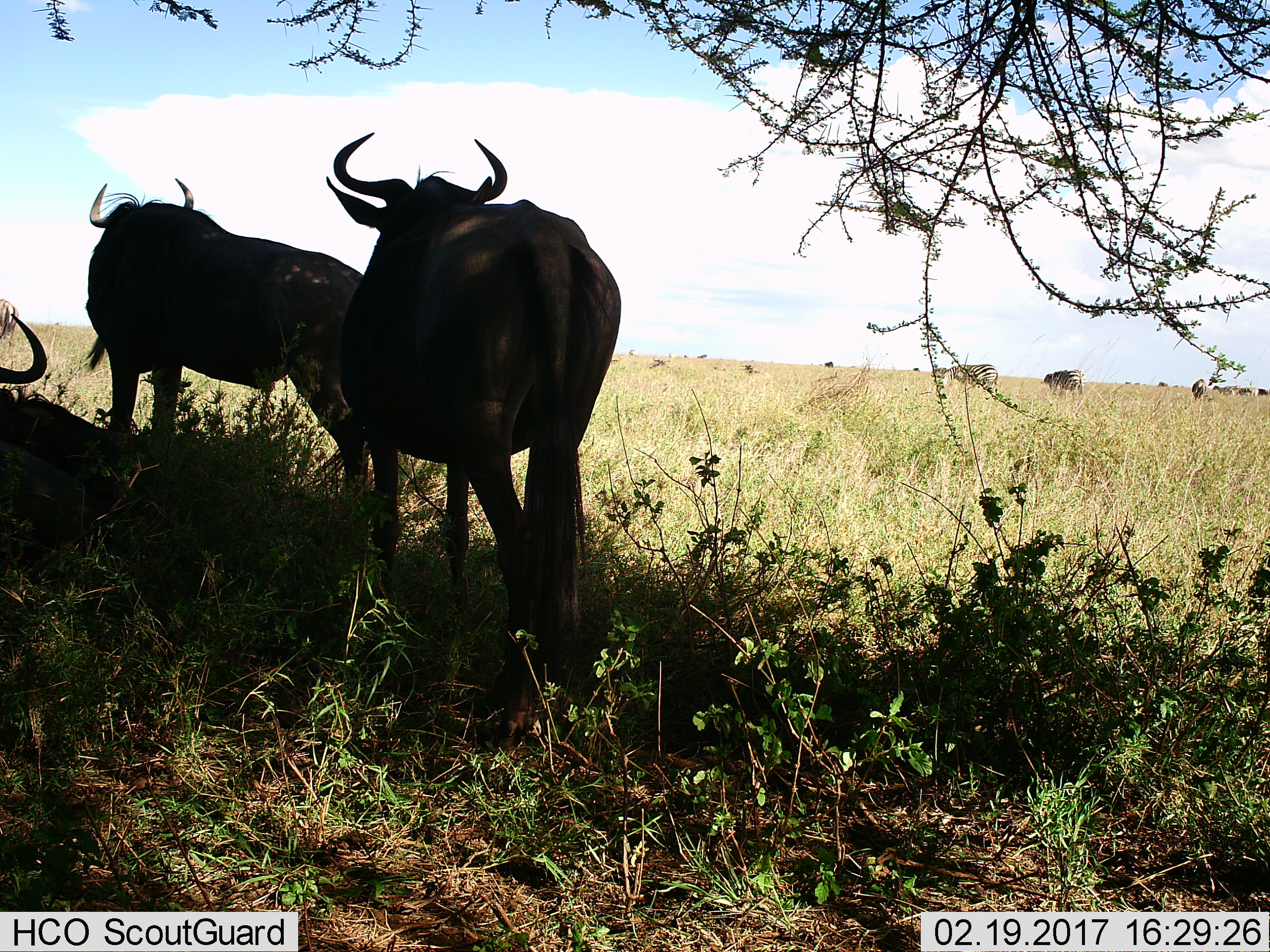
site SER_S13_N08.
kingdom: Animalia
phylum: Chordata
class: Mammalia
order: Artiodactyla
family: Bovidae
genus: Connochaetes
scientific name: Connochaetes taurinus taurinus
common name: blue wildebeest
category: wildebeestblue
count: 3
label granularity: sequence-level